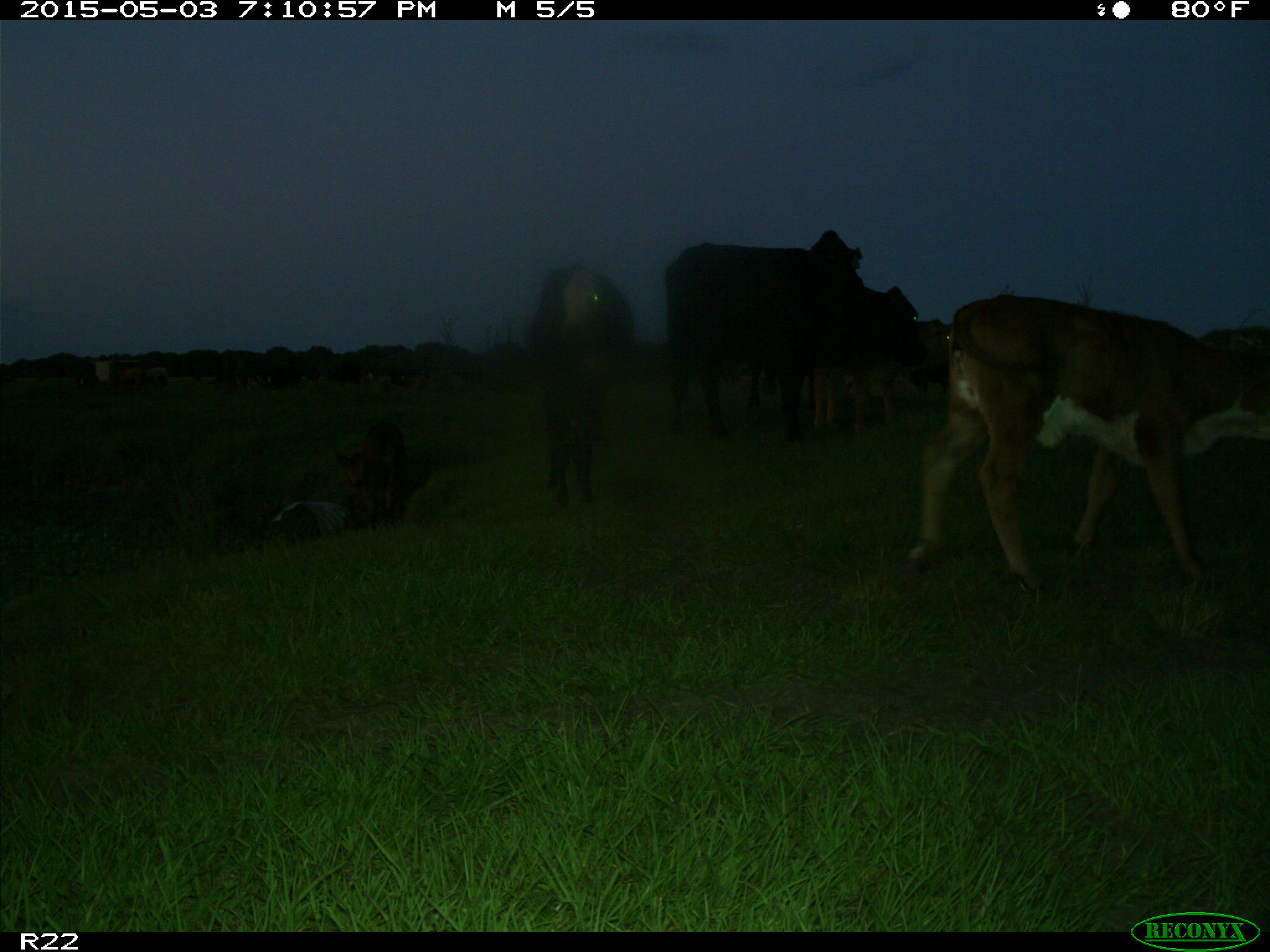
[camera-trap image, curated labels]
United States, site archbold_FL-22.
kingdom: Animalia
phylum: Chordata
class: Mammalia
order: Artiodactyla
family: Bovidae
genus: Bos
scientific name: Bos taurus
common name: domestic cow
Bos taurus (domestic cow).